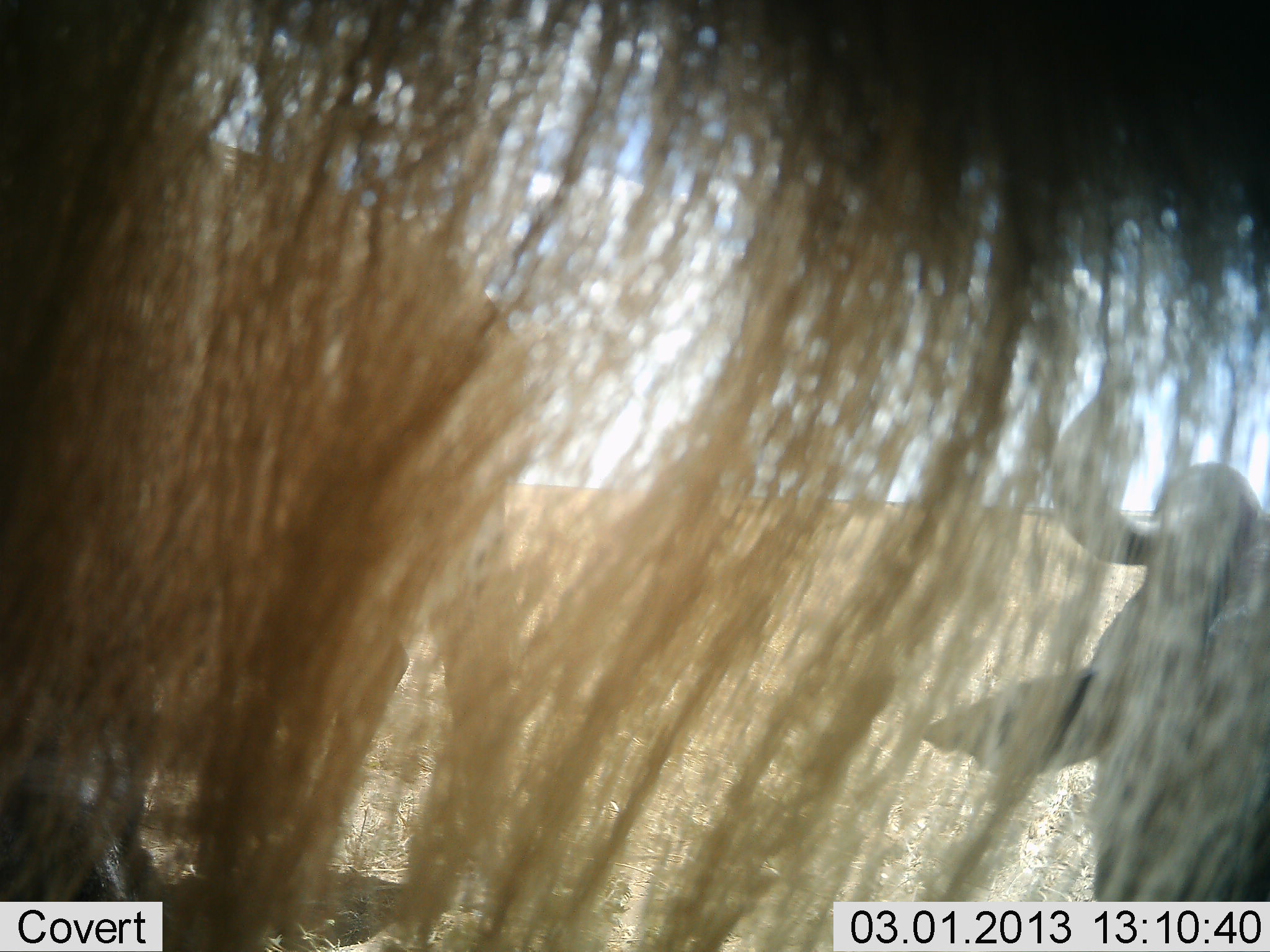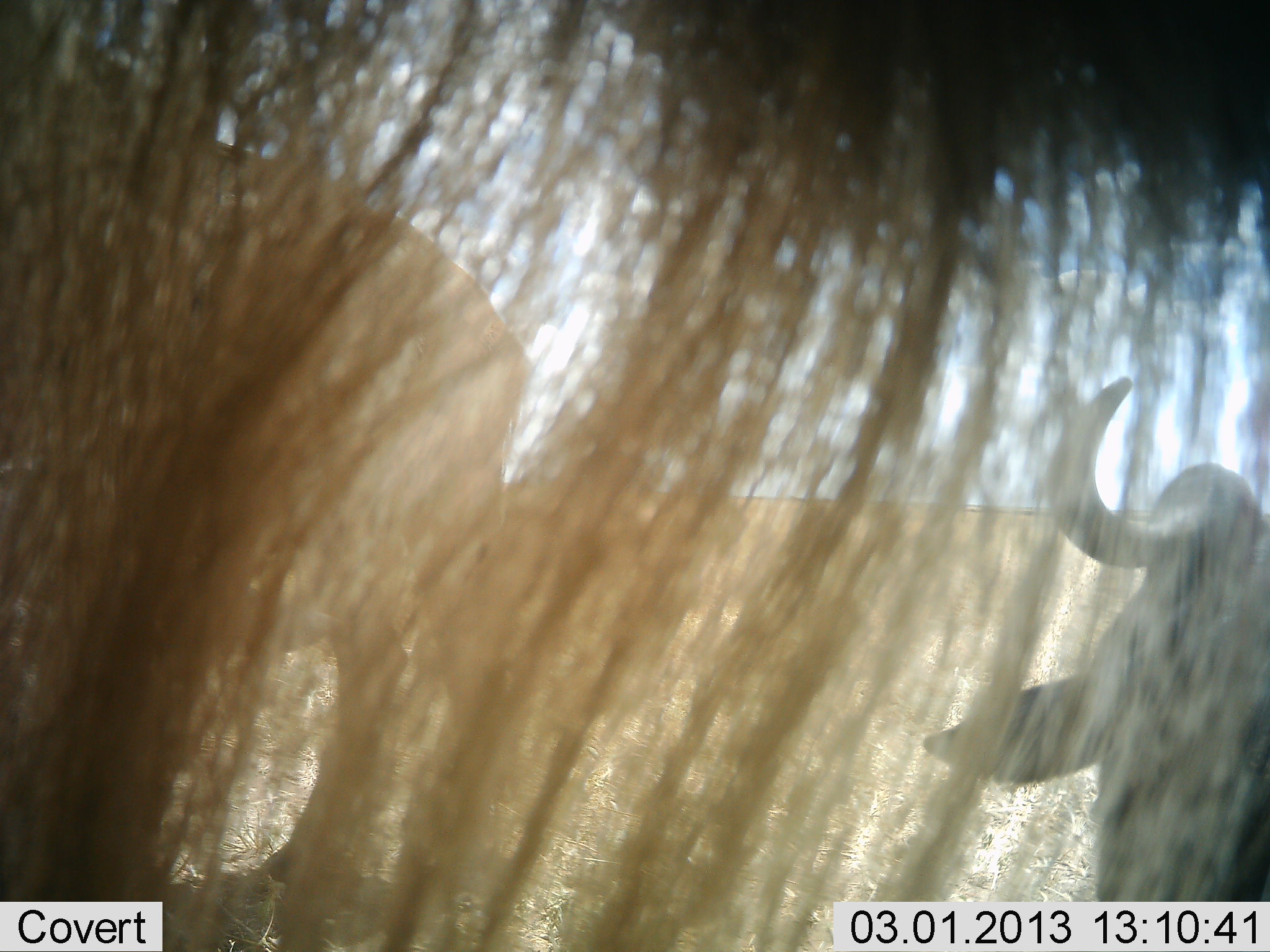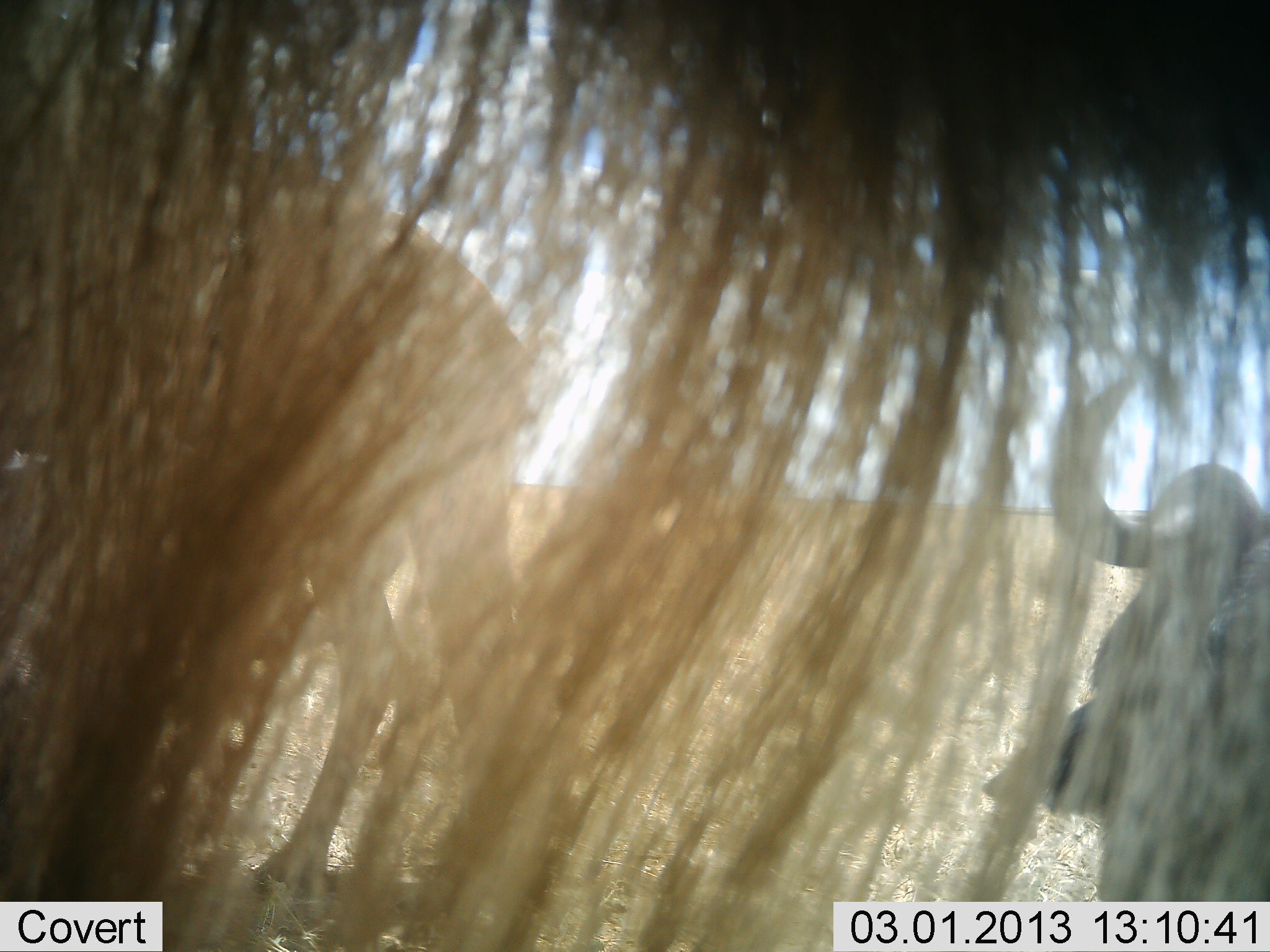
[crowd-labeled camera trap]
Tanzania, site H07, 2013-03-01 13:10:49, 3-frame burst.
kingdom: Animalia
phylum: Chordata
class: Mammalia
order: Artiodactyla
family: Bovidae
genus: Connochaetes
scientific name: Connochaetes taurinus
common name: blue wildebeest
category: wildebeest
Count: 3.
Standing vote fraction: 89%.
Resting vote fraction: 57%.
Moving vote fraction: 7%.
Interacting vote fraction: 4%.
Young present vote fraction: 0%.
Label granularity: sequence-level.